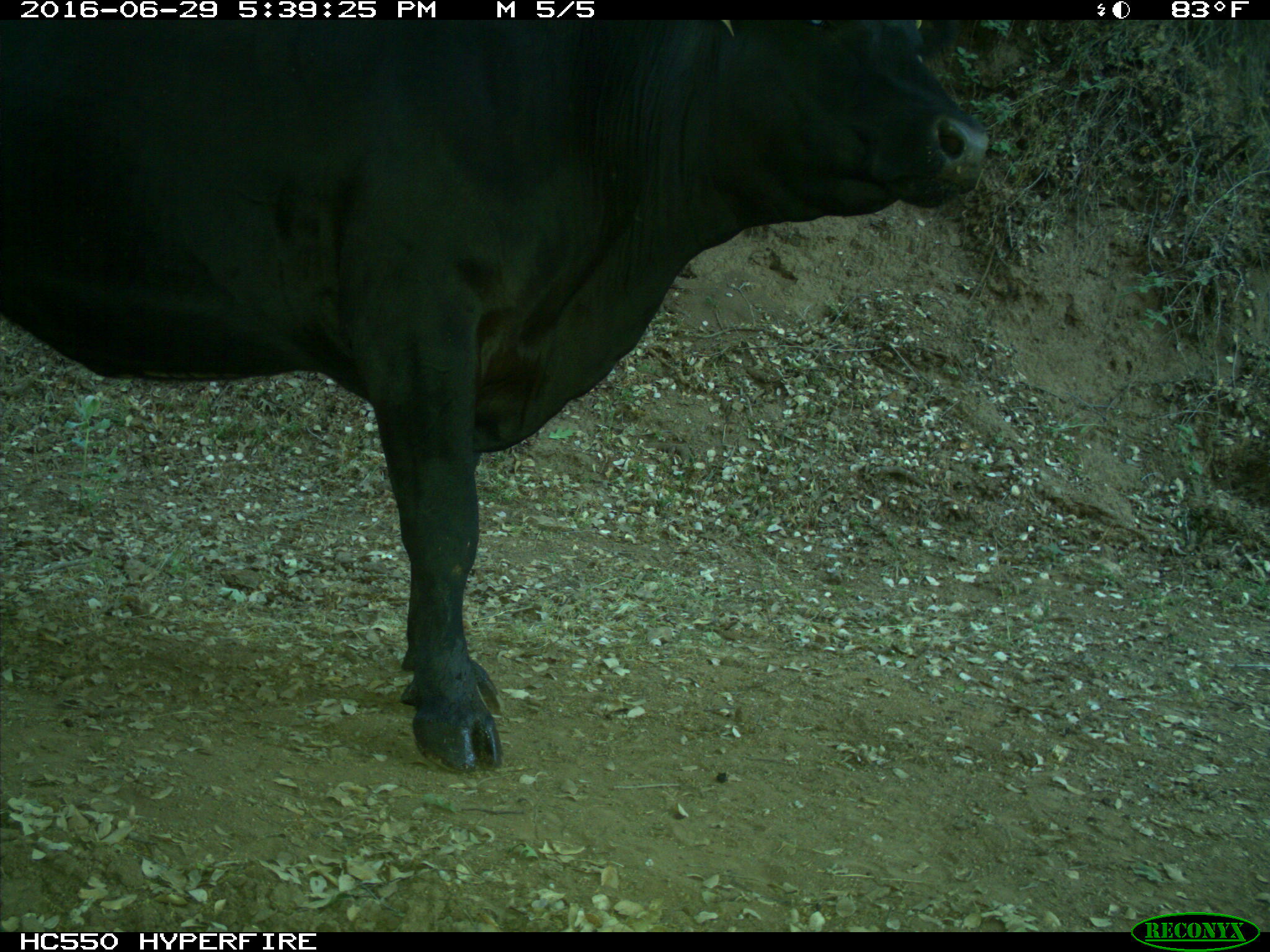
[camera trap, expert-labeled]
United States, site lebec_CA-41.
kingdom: Animalia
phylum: Chordata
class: Mammalia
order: Artiodactyla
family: Bovidae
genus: Bos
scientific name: Bos taurus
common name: domestic cow